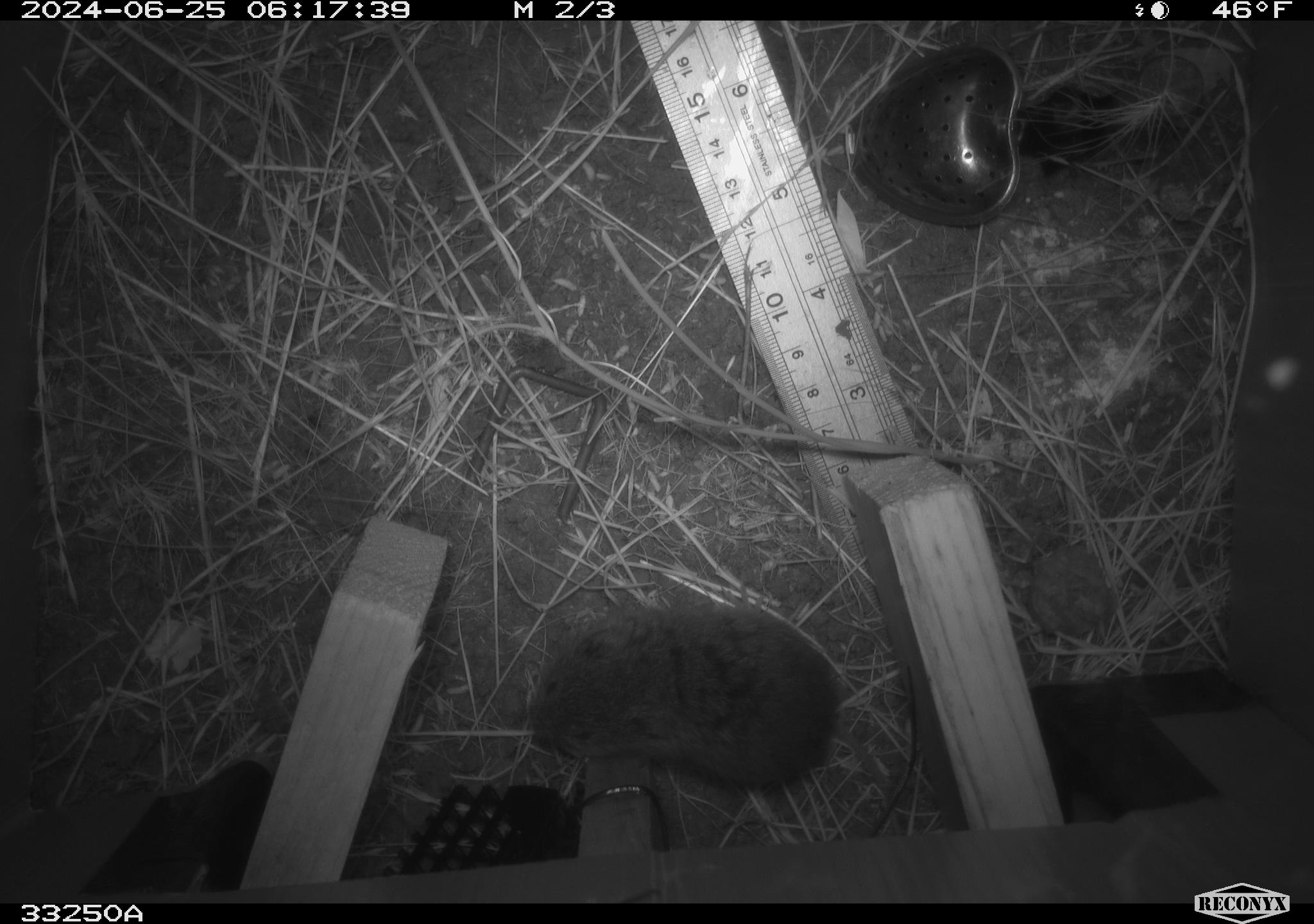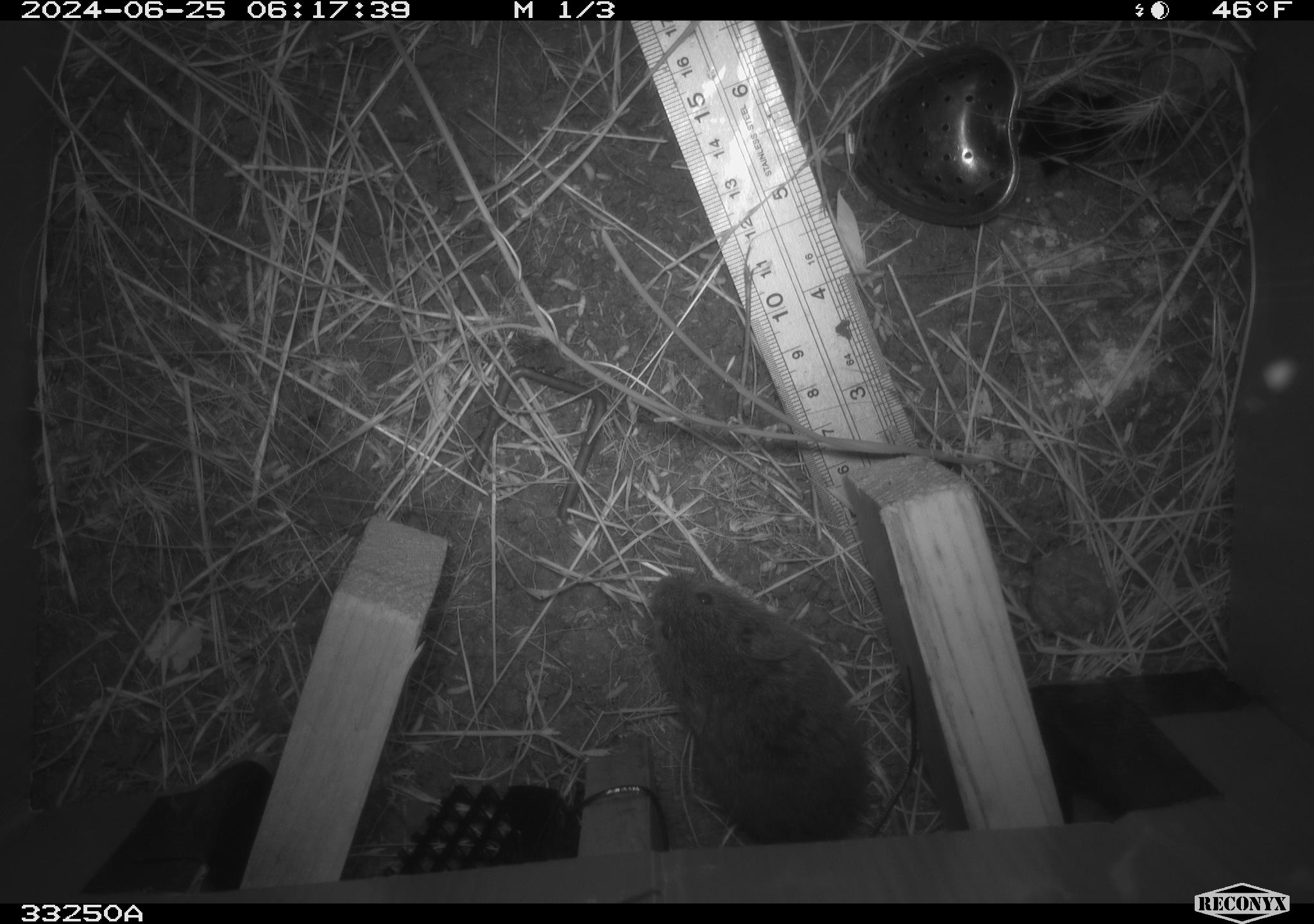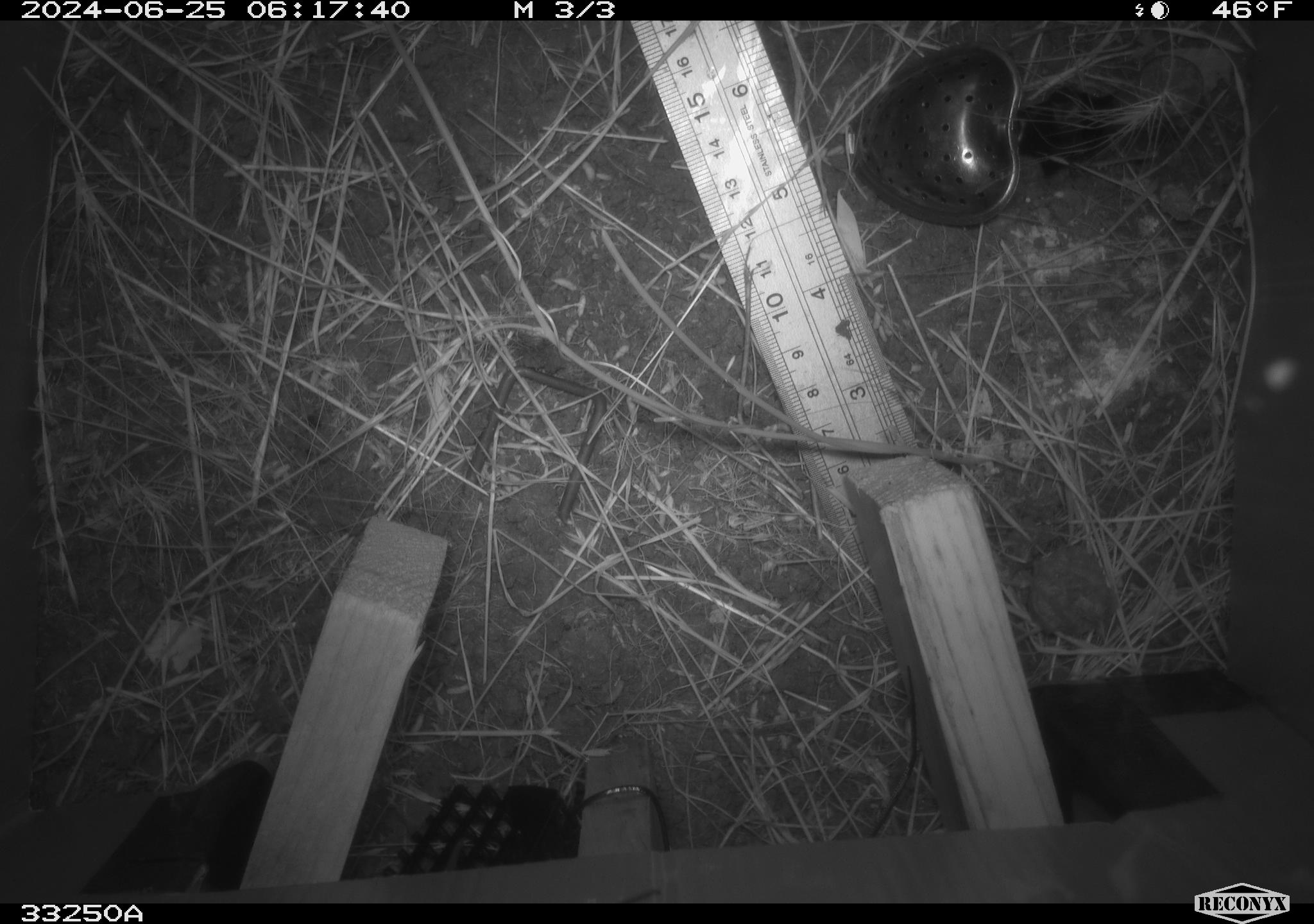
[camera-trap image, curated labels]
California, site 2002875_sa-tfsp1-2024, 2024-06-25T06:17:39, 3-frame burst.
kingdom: Animalia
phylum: Chordata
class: Mammalia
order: Rodentia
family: Cricetidae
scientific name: Arvicolinae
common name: voles, lemmings, and muskrats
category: arvicolinae subfamily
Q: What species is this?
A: Arvicolinae subfamily (voles, lemmings, and muskrats) (Arvicolinae).